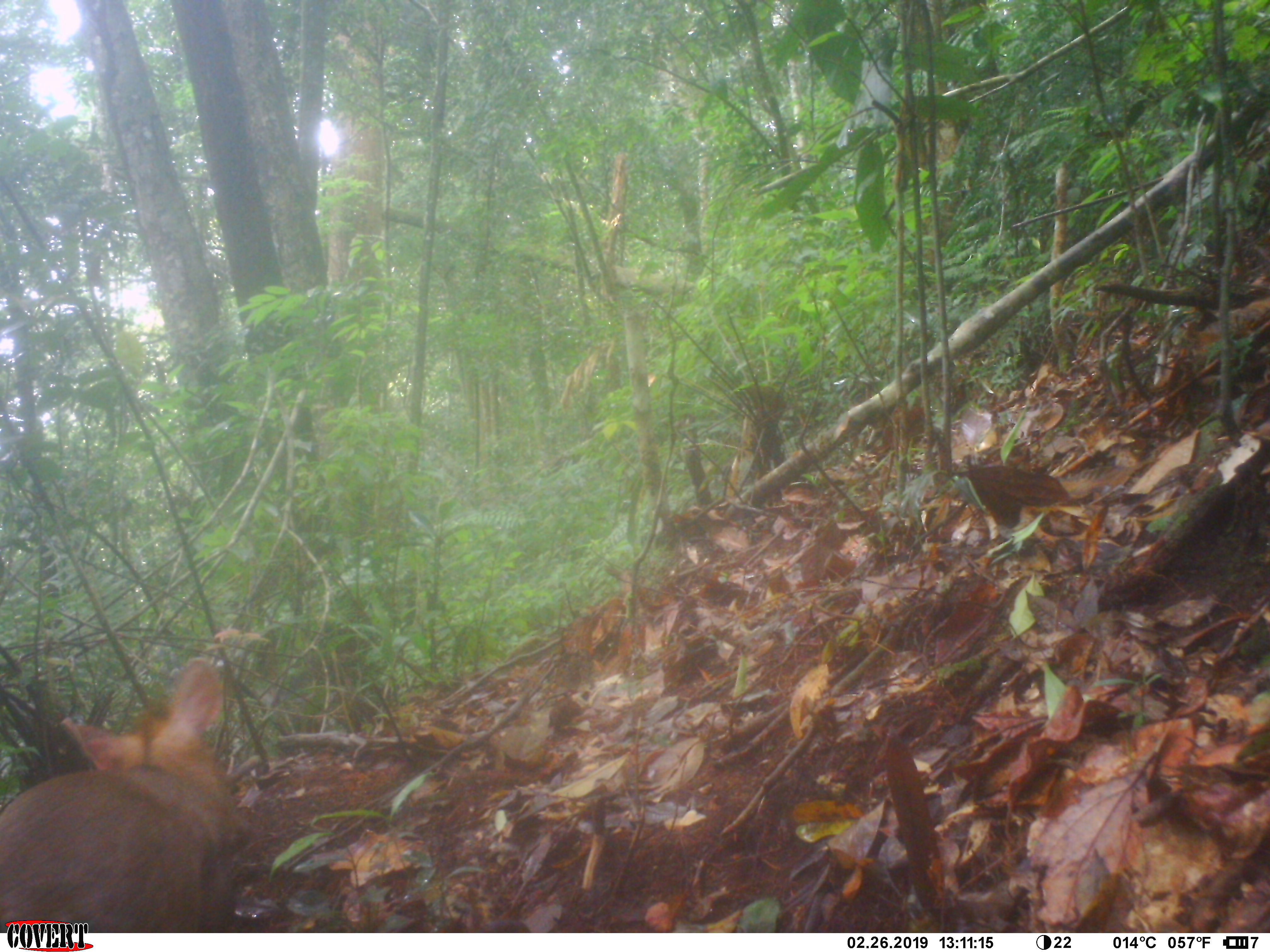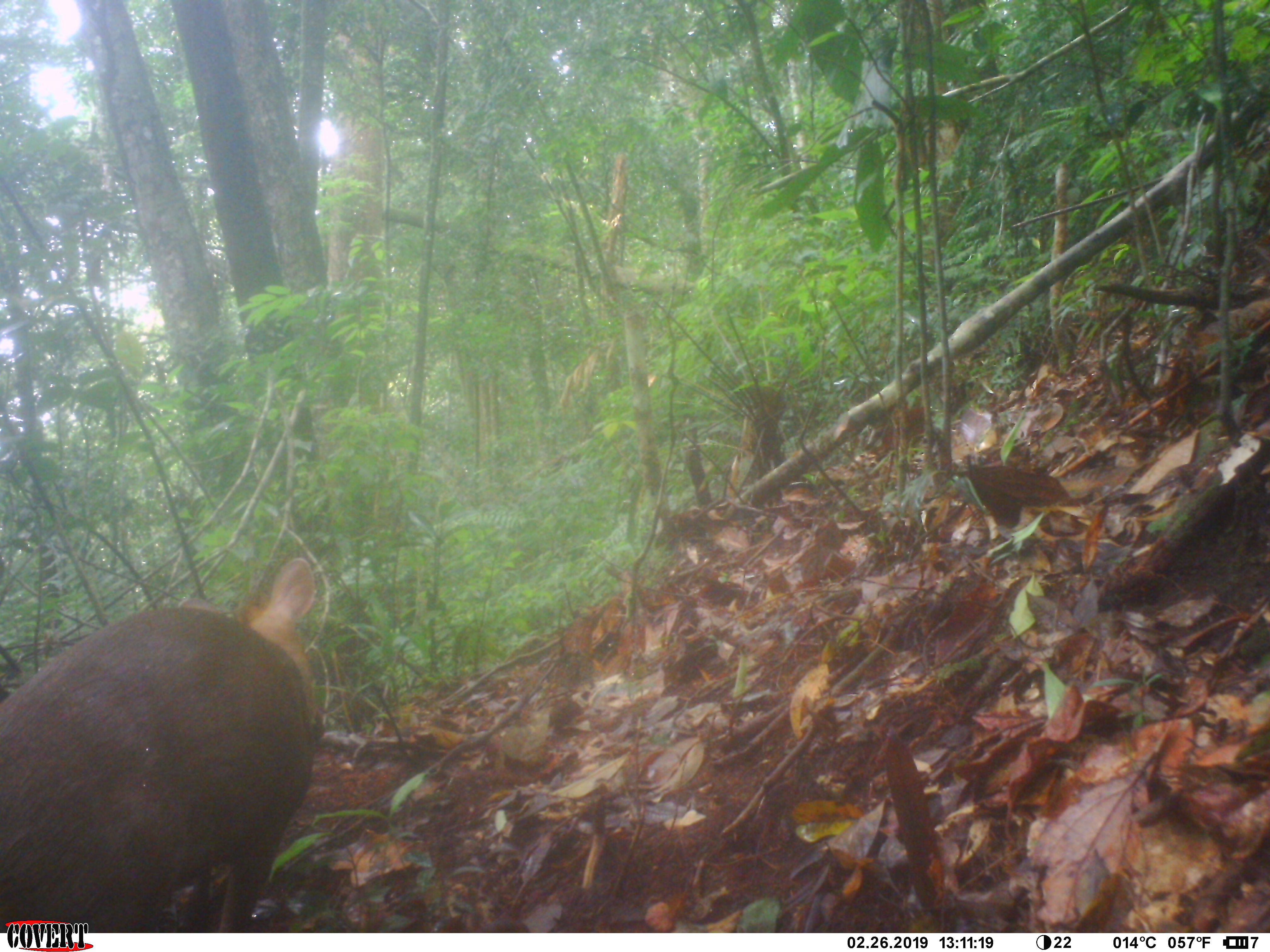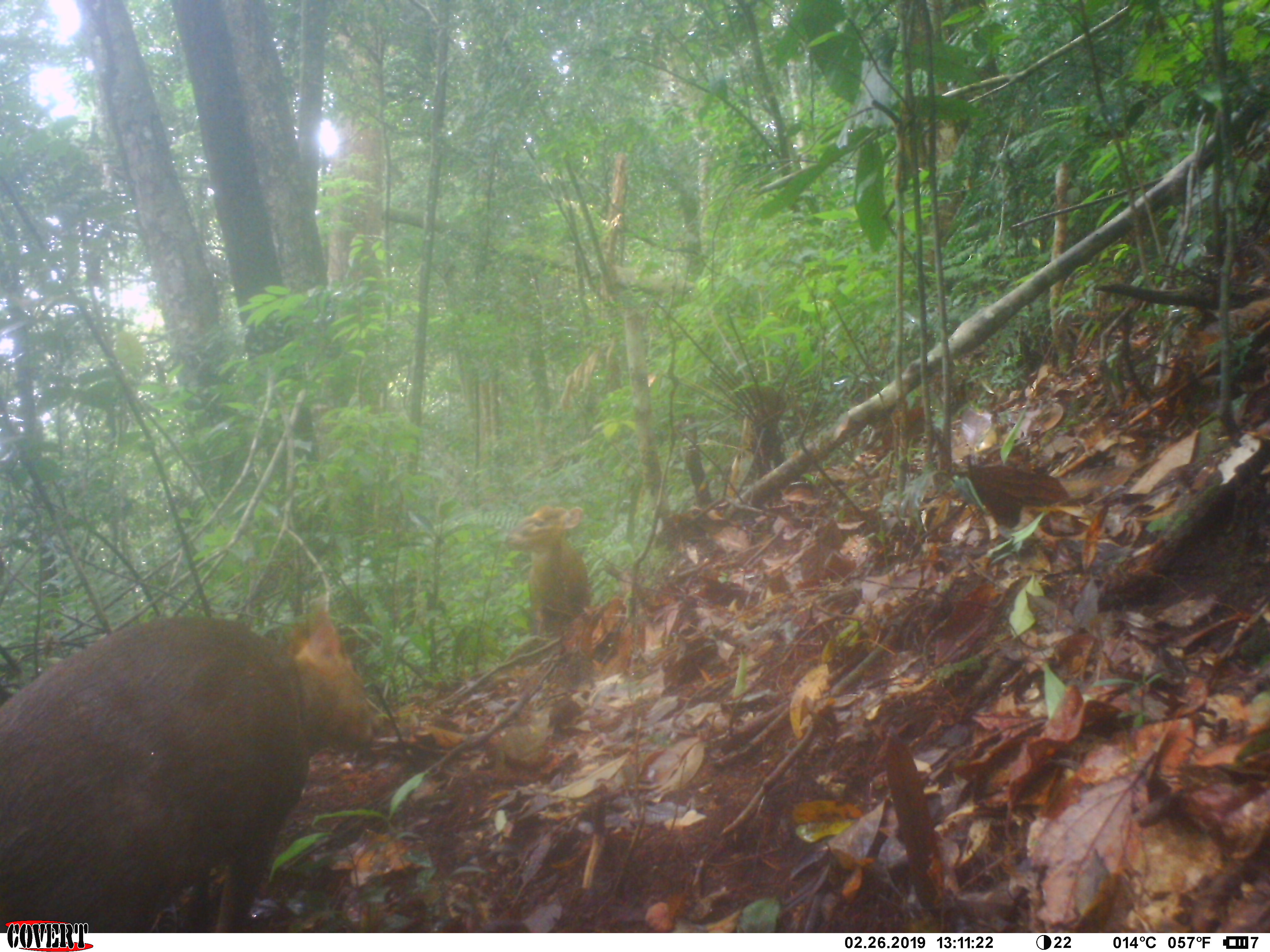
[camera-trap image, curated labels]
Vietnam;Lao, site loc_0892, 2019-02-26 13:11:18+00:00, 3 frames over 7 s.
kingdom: Animalia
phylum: Chordata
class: Mammalia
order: Artiodactyla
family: Cervidae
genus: Muntiacus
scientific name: Muntiacus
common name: muntjacs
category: unidentified muntjac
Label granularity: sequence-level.